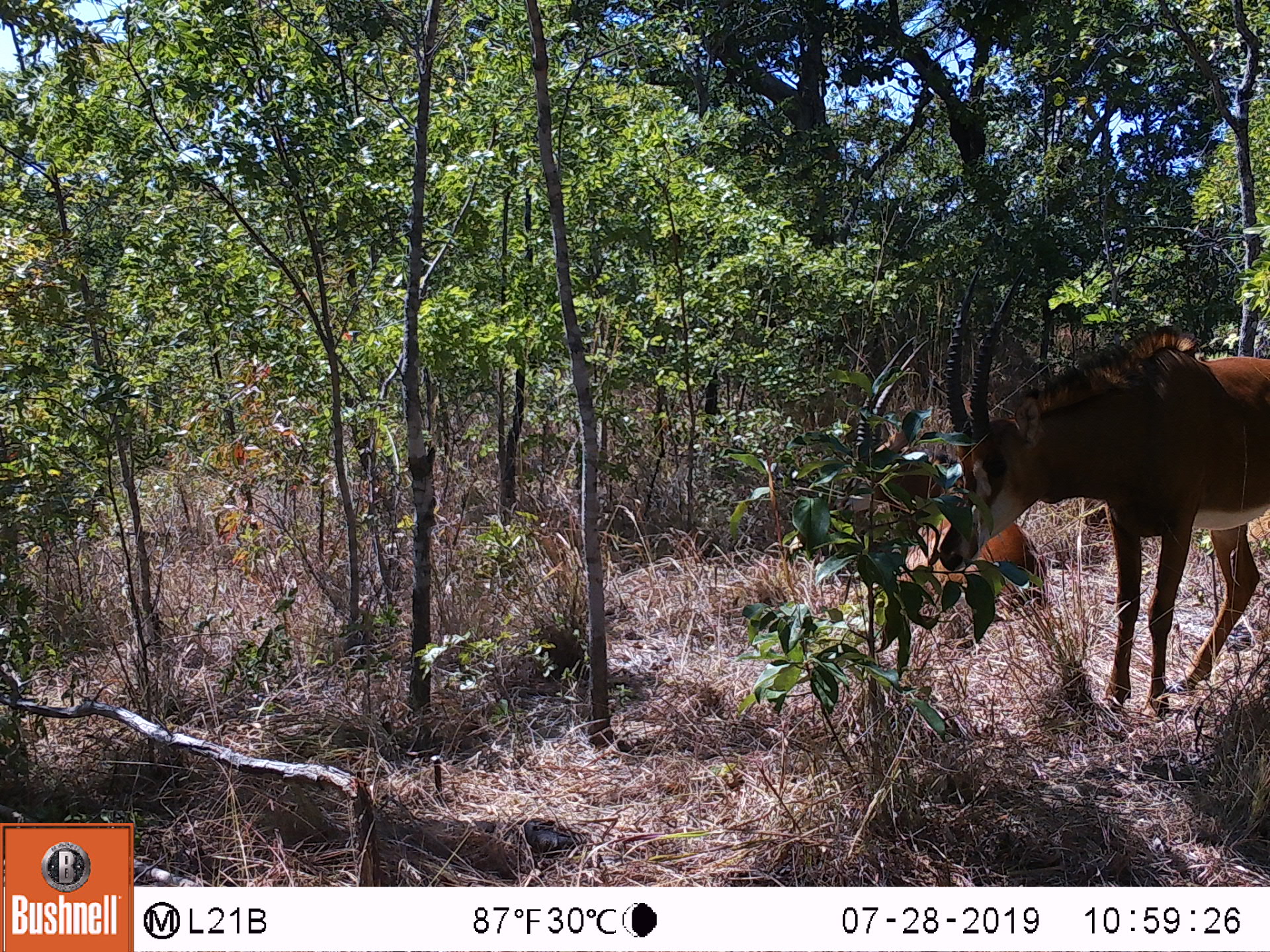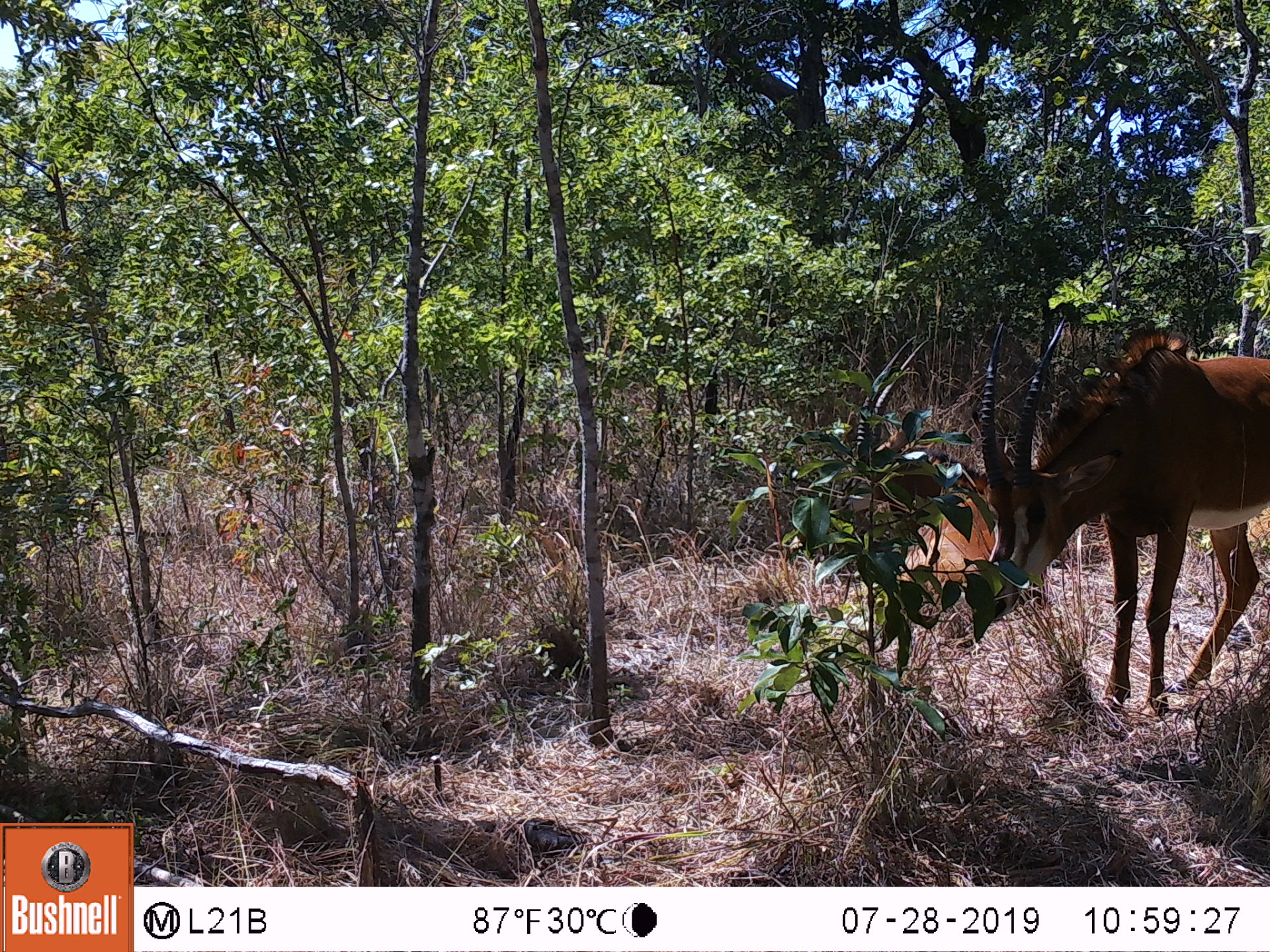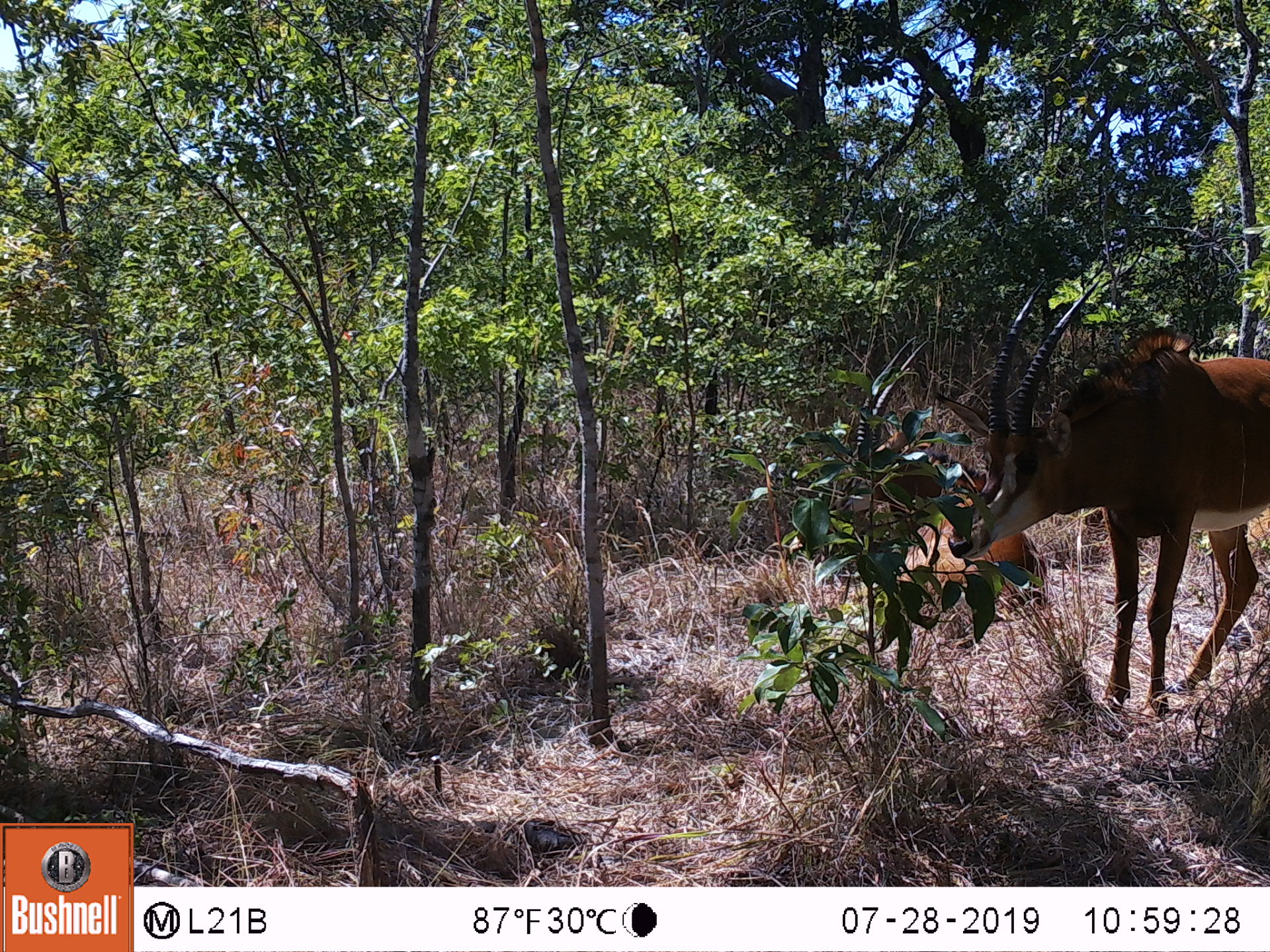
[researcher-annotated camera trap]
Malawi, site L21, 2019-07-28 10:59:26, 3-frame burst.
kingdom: Animalia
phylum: Chordata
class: Mammalia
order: Artiodactyla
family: Bovidae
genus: Hippotragus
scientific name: Hippotragus niger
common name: sable antelope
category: sable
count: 2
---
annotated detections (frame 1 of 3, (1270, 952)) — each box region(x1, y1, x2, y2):
sable: region(936, 272, 1262, 718); region(851, 323, 946, 644)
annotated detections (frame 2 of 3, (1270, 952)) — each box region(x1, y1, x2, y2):
sable: region(985, 301, 1262, 724); region(843, 325, 1000, 650)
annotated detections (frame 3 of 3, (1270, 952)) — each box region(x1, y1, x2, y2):
sable: region(985, 281, 1262, 740); region(823, 335, 993, 653)